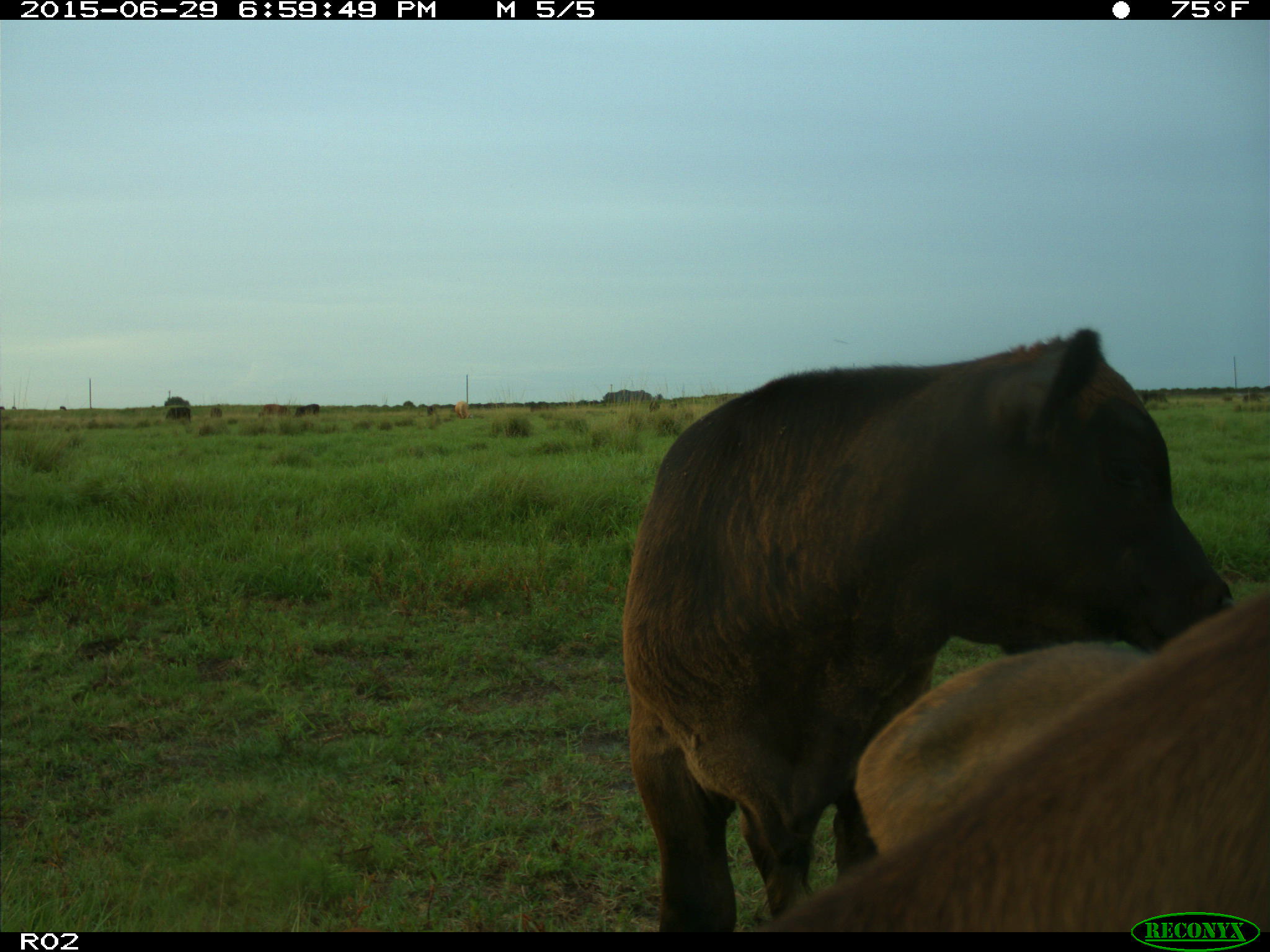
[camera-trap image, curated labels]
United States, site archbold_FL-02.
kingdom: Animalia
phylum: Chordata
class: Mammalia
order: Artiodactyla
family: Bovidae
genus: Bos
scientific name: Bos taurus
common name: domestic cow